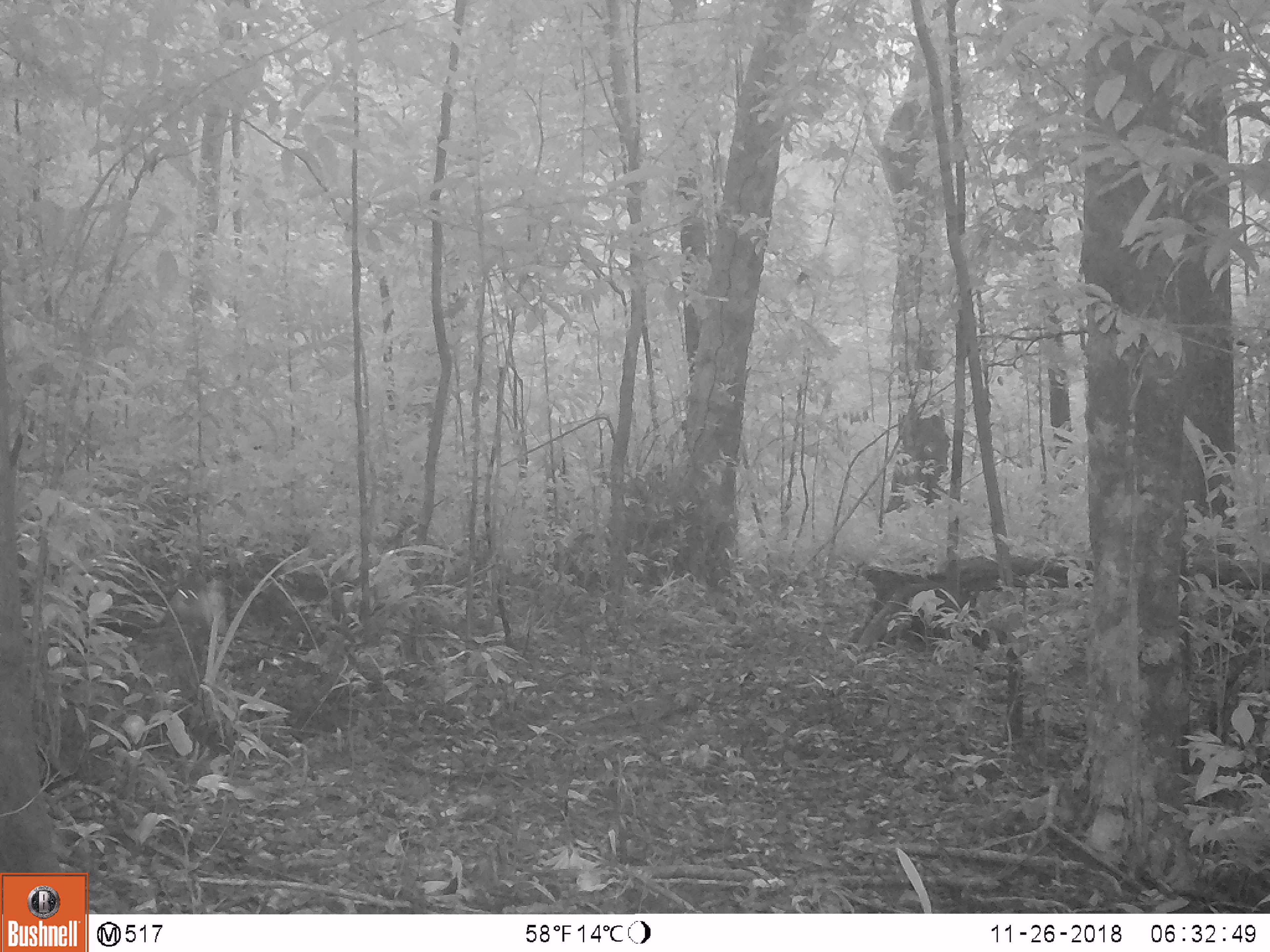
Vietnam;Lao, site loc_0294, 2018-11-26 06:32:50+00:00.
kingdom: Animalia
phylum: Chordata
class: Mammalia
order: Carnivora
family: Mustelidae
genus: Martes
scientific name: Martes flavigula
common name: yellow-throated marten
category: yellow throated marten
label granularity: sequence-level